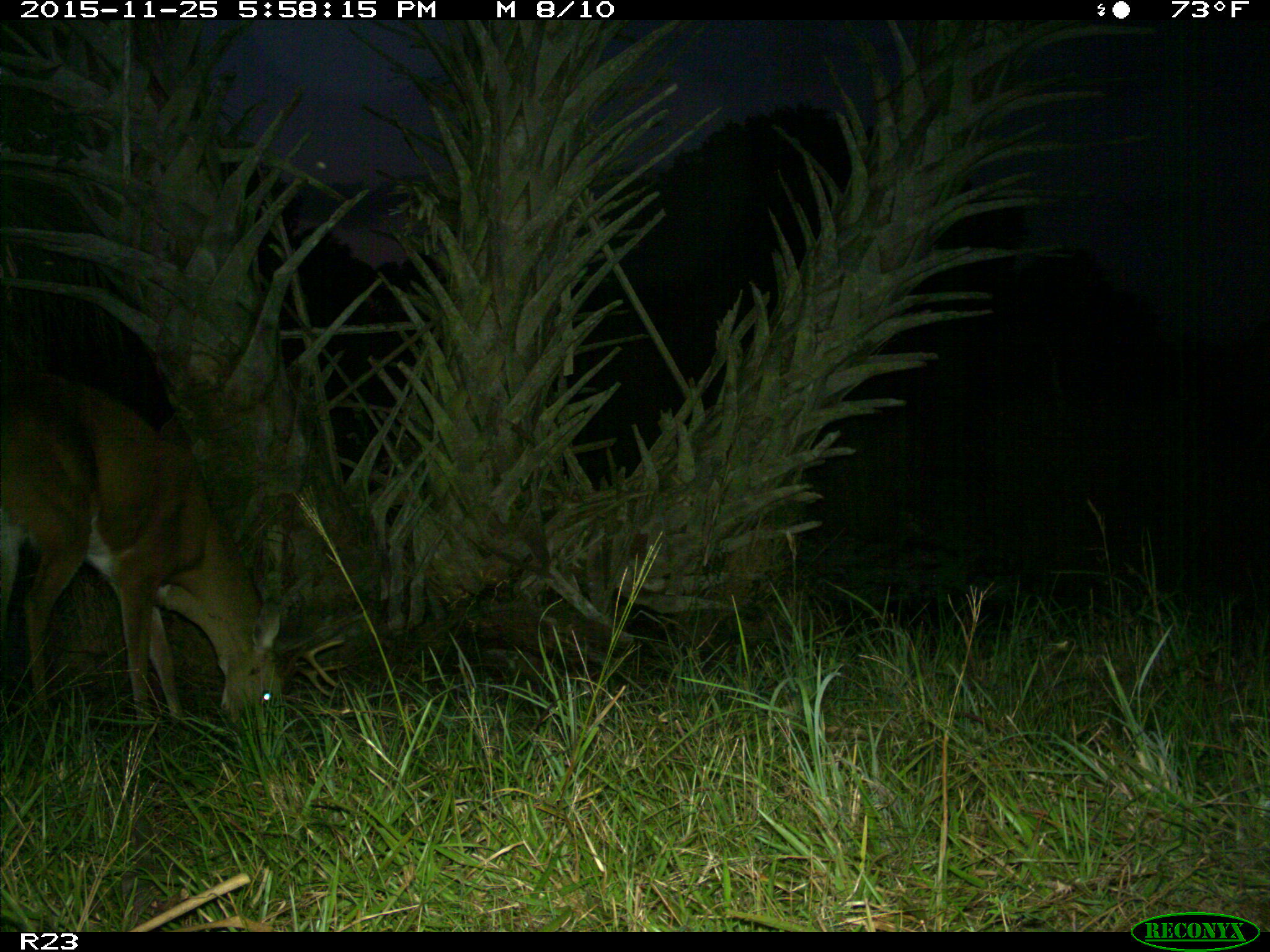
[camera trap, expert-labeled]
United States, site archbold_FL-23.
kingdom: Animalia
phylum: Chordata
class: Mammalia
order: Artiodactyla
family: Cervidae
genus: Odocoileus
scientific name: Odocoileus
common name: deer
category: unidentified deer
Unidentified deer (deer) (Odocoileus).